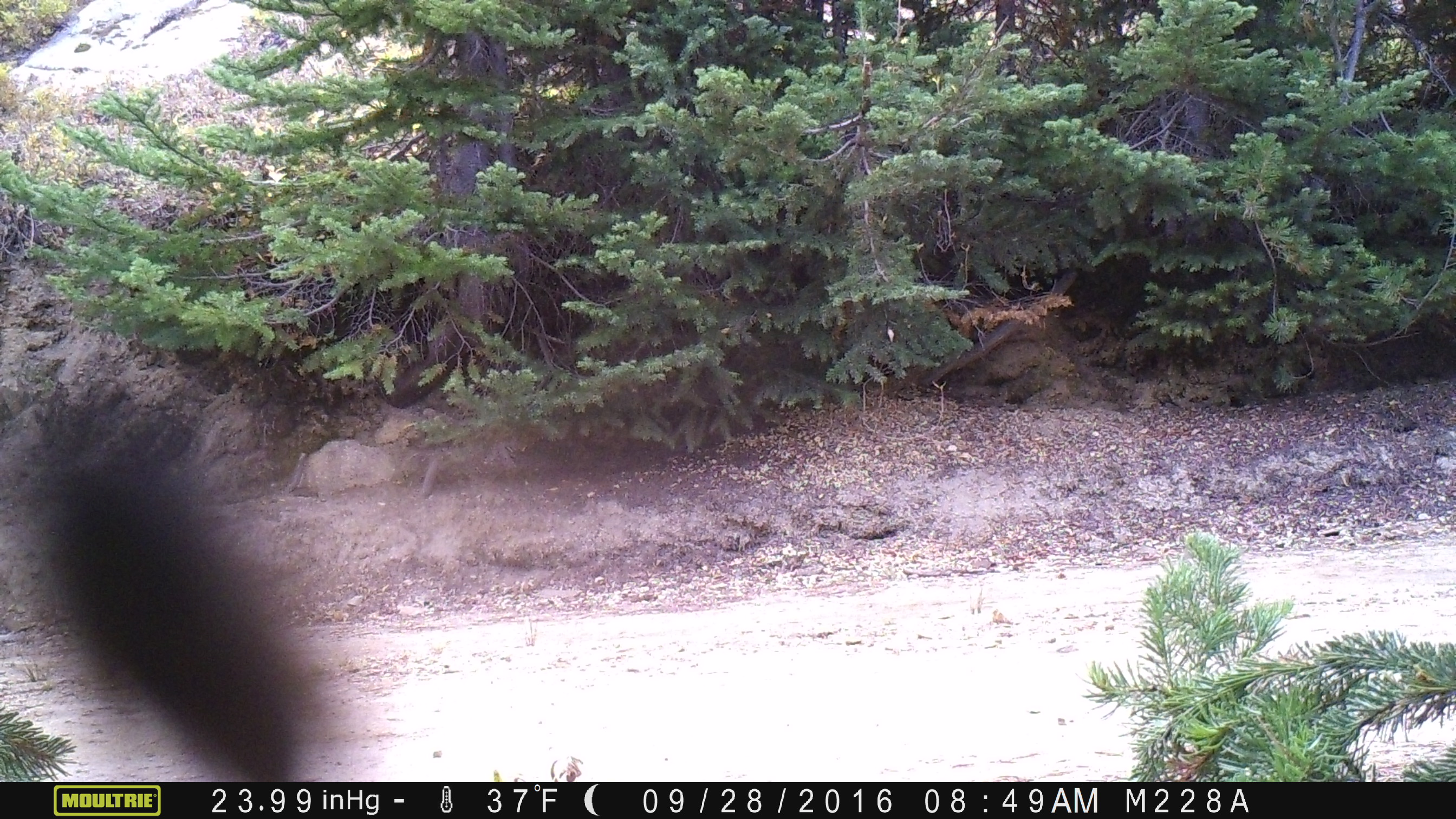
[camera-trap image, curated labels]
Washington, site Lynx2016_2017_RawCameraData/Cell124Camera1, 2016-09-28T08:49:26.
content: unidentified animal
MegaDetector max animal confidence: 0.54